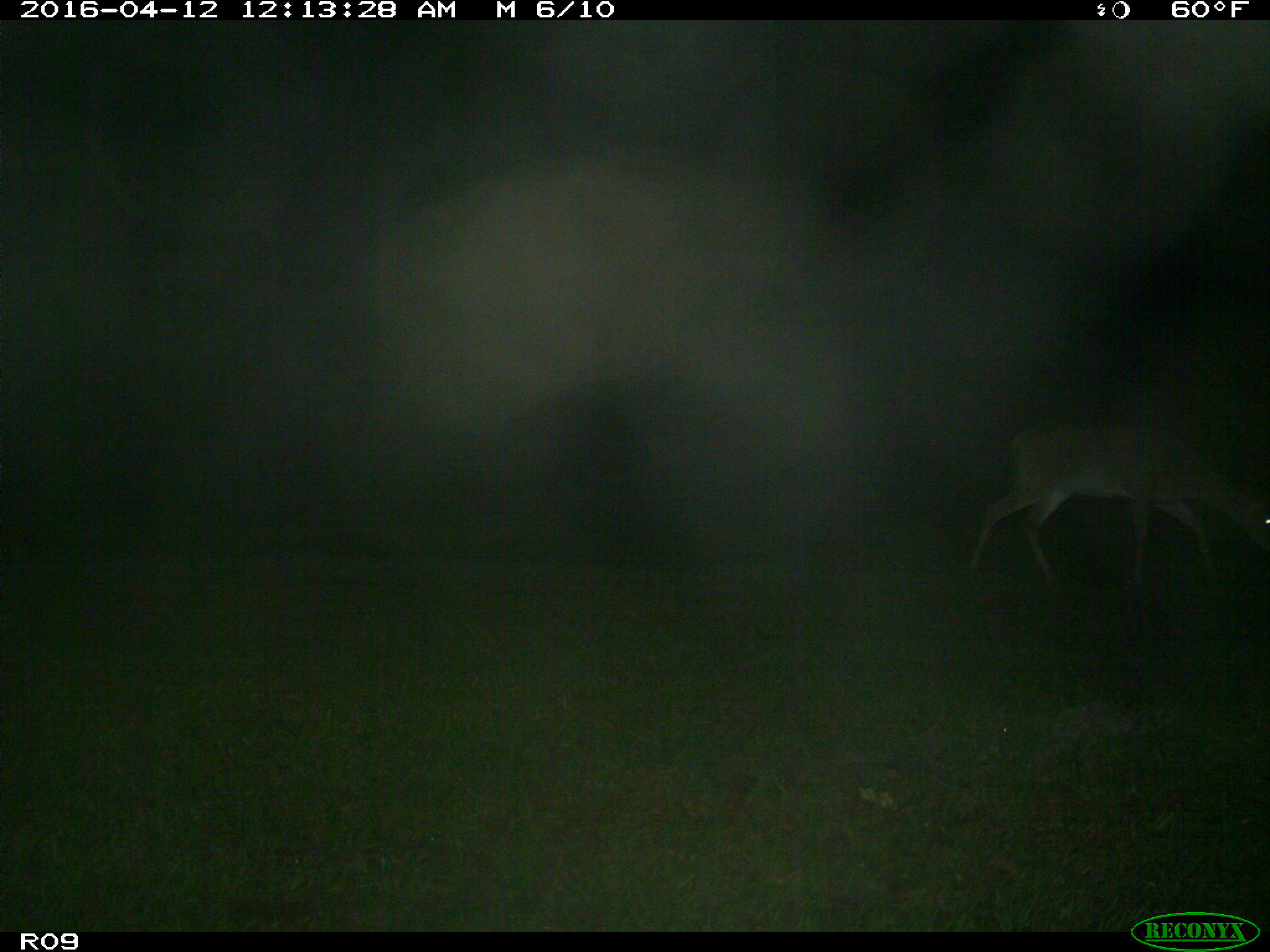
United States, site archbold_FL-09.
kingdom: Animalia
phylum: Chordata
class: Mammalia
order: Artiodactyla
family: Cervidae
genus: Odocoileus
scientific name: Odocoileus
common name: deer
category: unidentified deer